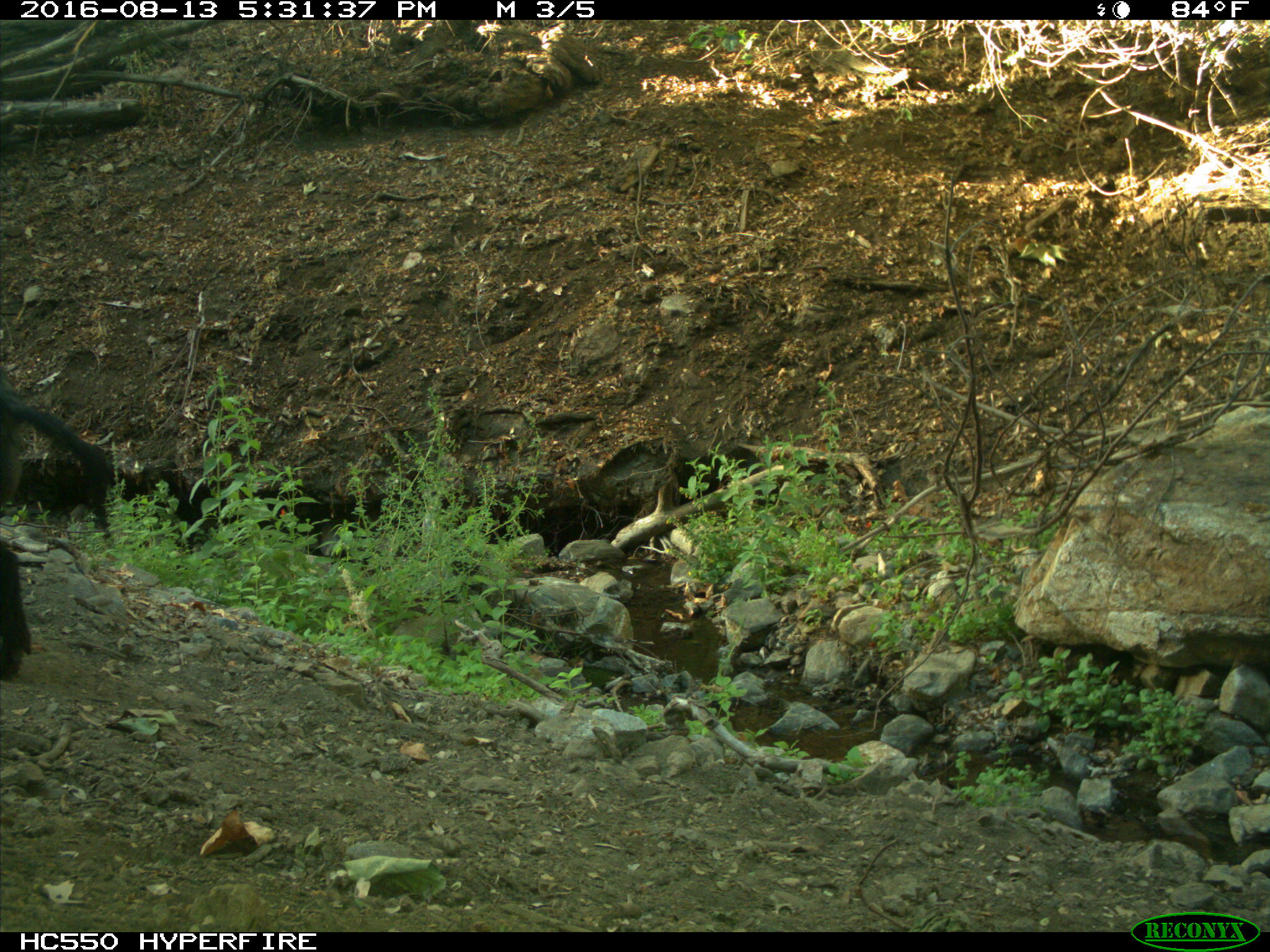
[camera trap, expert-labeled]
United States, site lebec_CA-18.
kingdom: Animalia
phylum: Chordata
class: Mammalia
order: Artiodactyla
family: Suidae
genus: Sus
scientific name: Sus scrofa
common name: wild boar